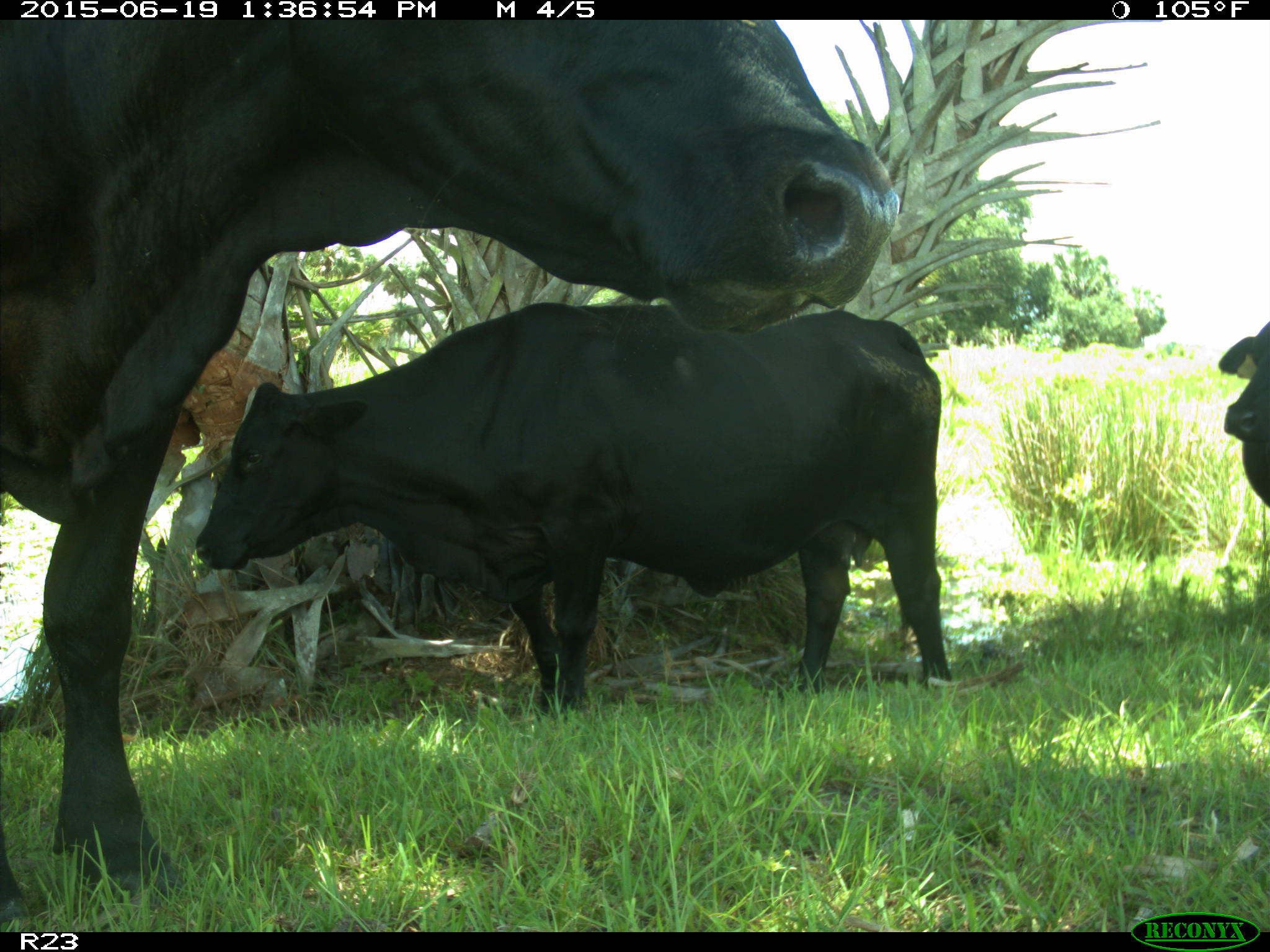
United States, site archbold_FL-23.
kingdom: Animalia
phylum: Chordata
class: Mammalia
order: Artiodactyla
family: Suidae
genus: Sus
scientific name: Sus scrofa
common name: wild boar